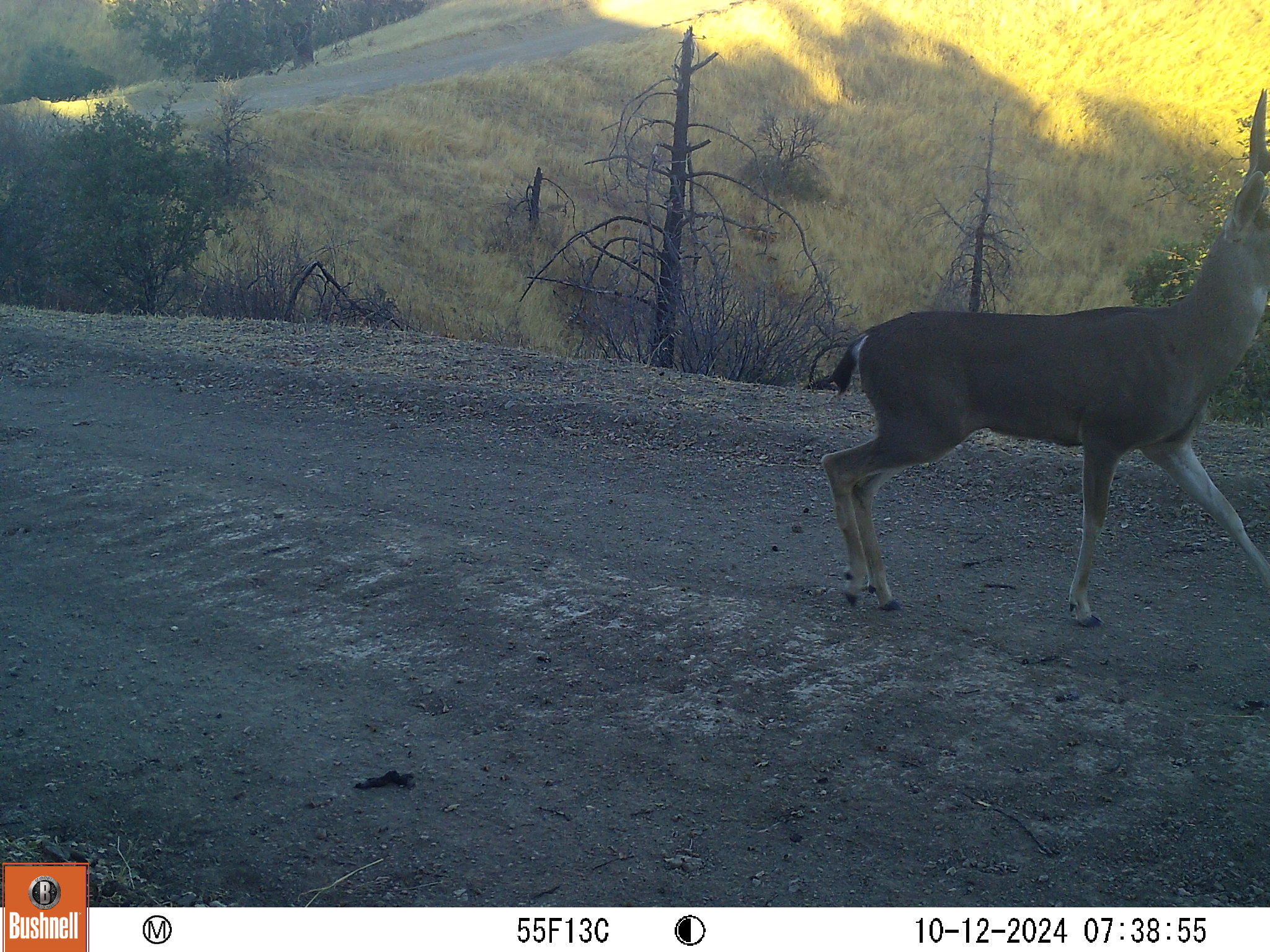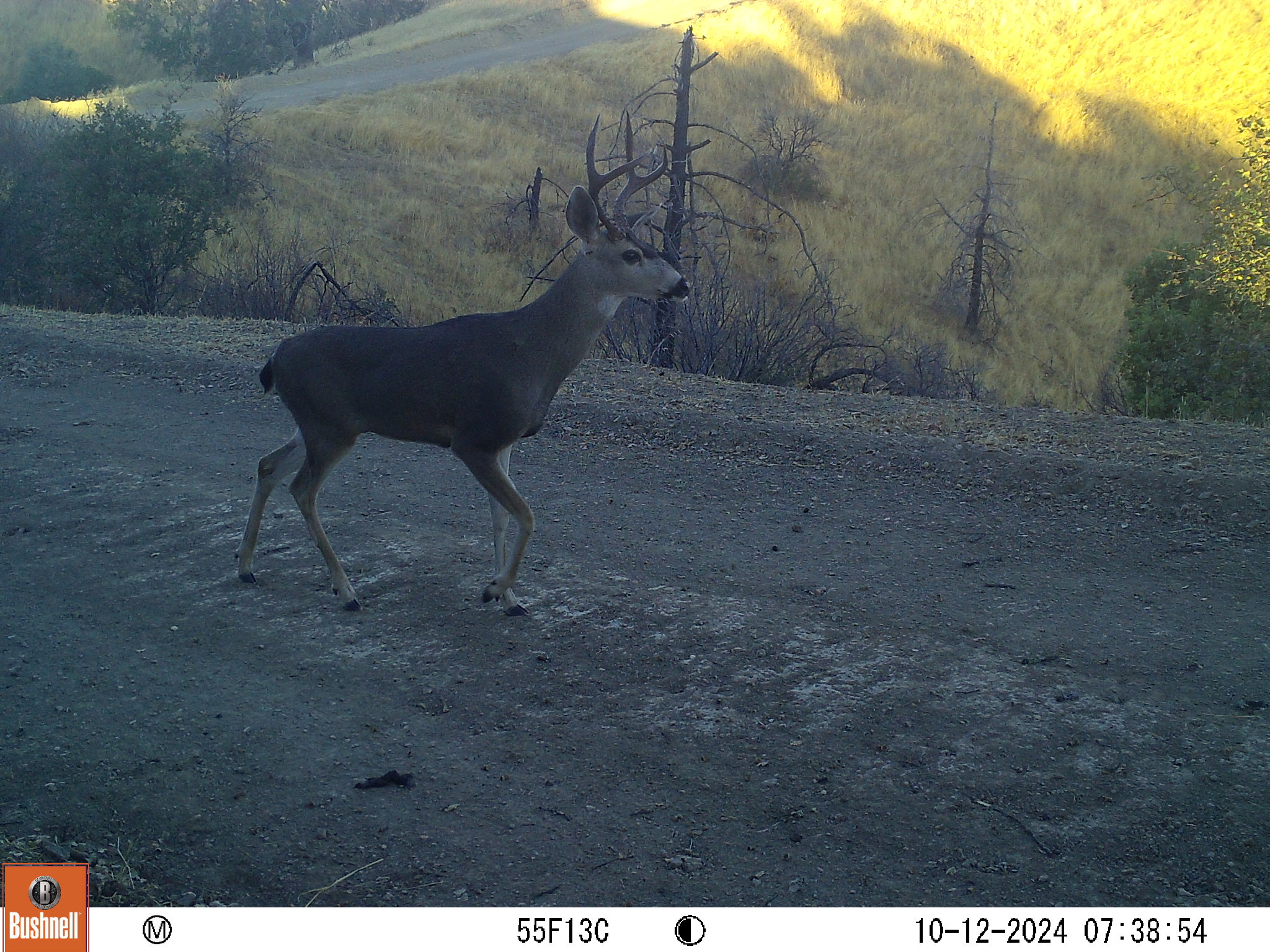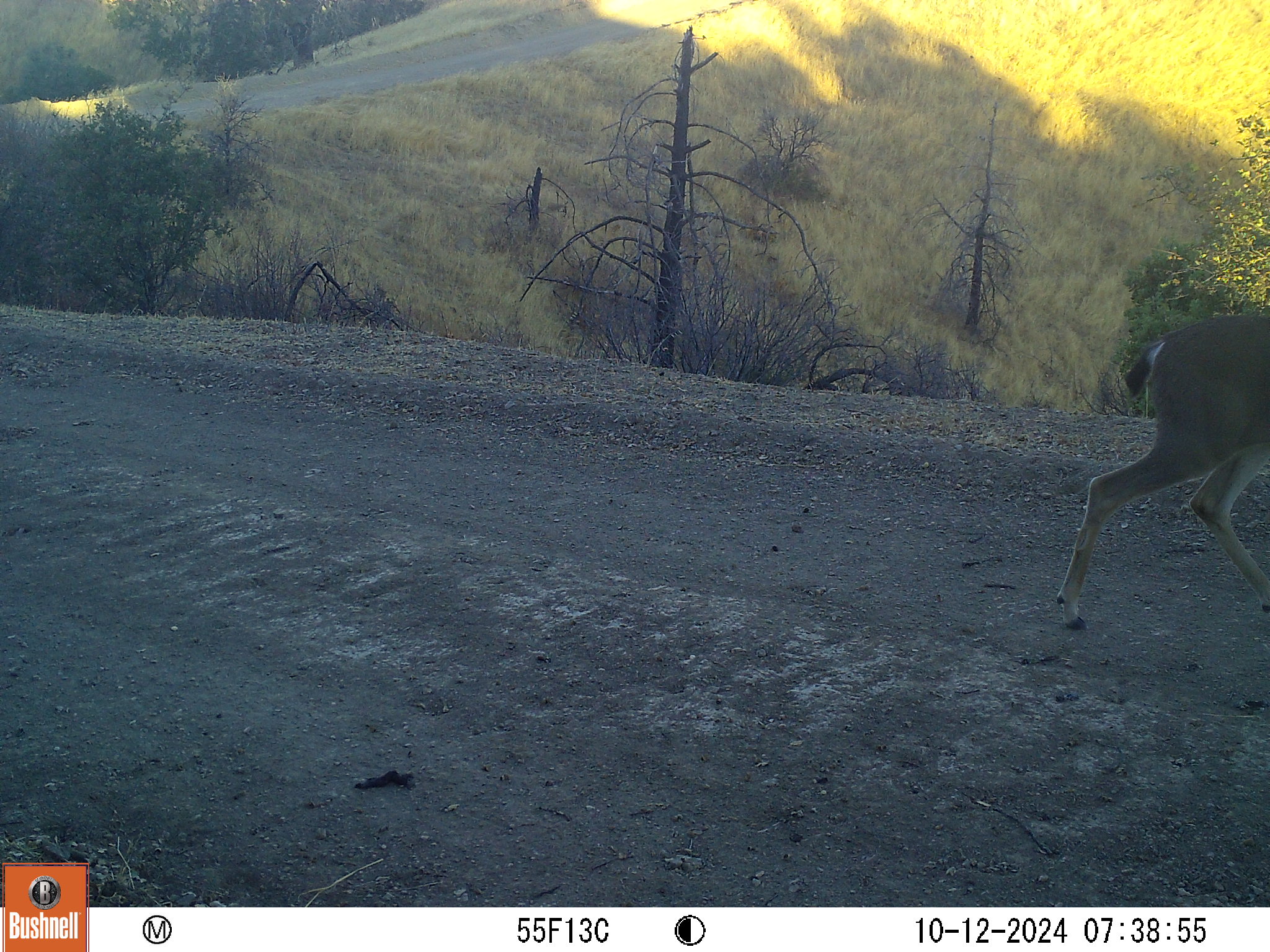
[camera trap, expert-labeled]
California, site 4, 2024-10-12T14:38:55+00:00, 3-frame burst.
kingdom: Animalia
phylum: Chordata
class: Mammalia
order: Artiodactyla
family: Cervidae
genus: Odocoileus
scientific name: Odocoileus hemionus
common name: mule deer